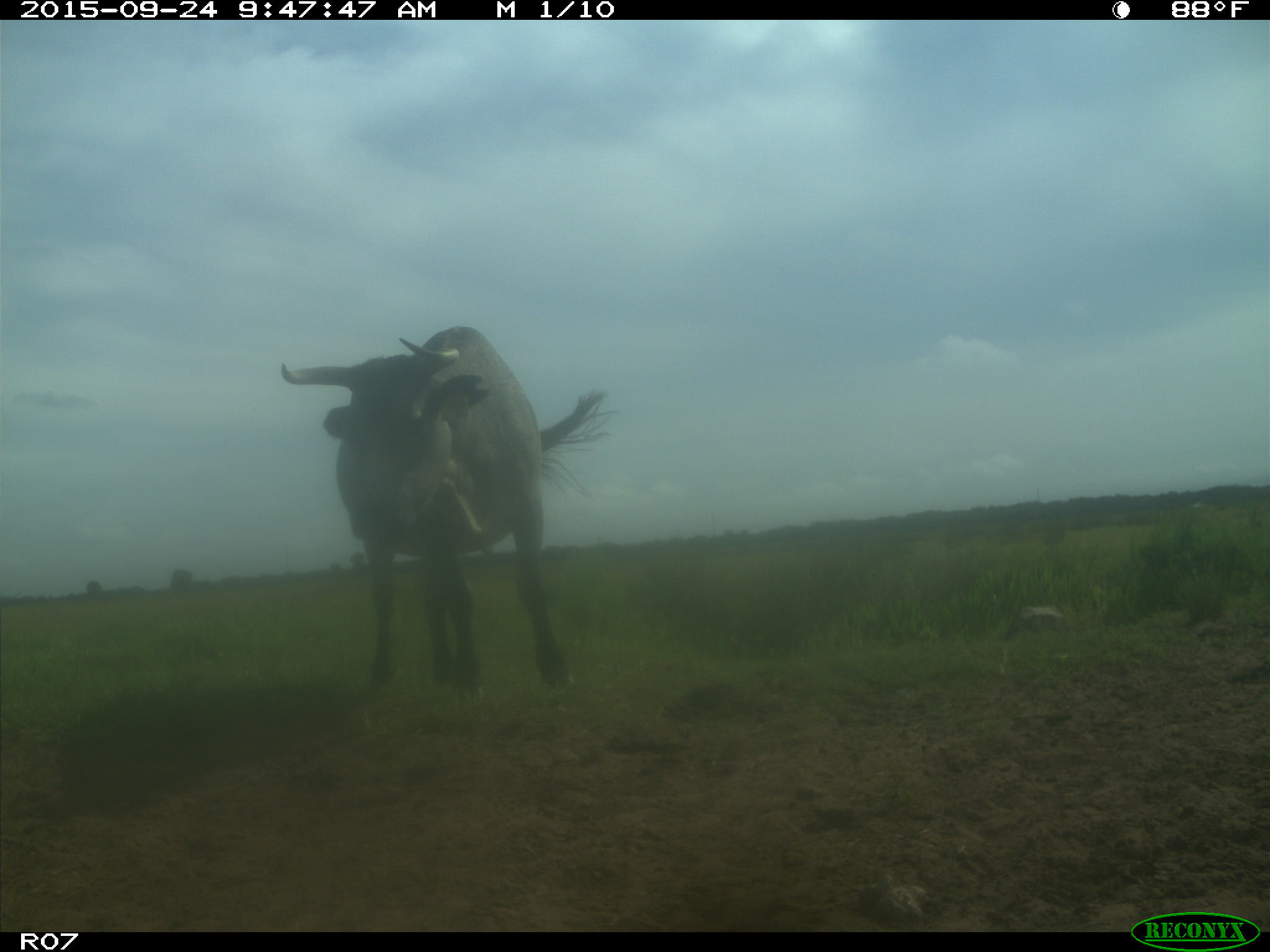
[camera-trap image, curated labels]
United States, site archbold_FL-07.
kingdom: Animalia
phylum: Chordata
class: Mammalia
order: Artiodactyla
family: Bovidae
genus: Bos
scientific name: Bos taurus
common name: domestic cow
Bos taurus (domestic cow).